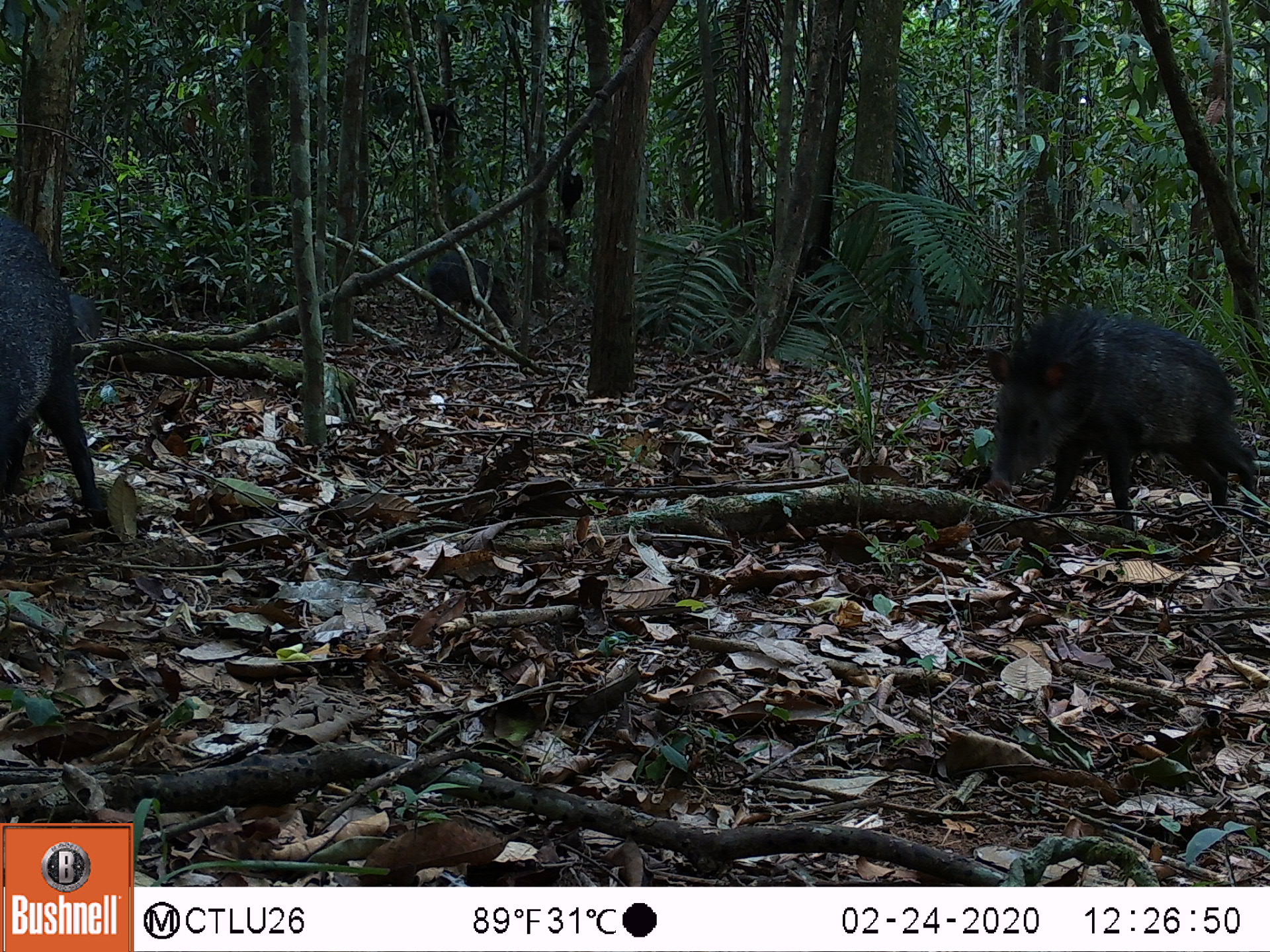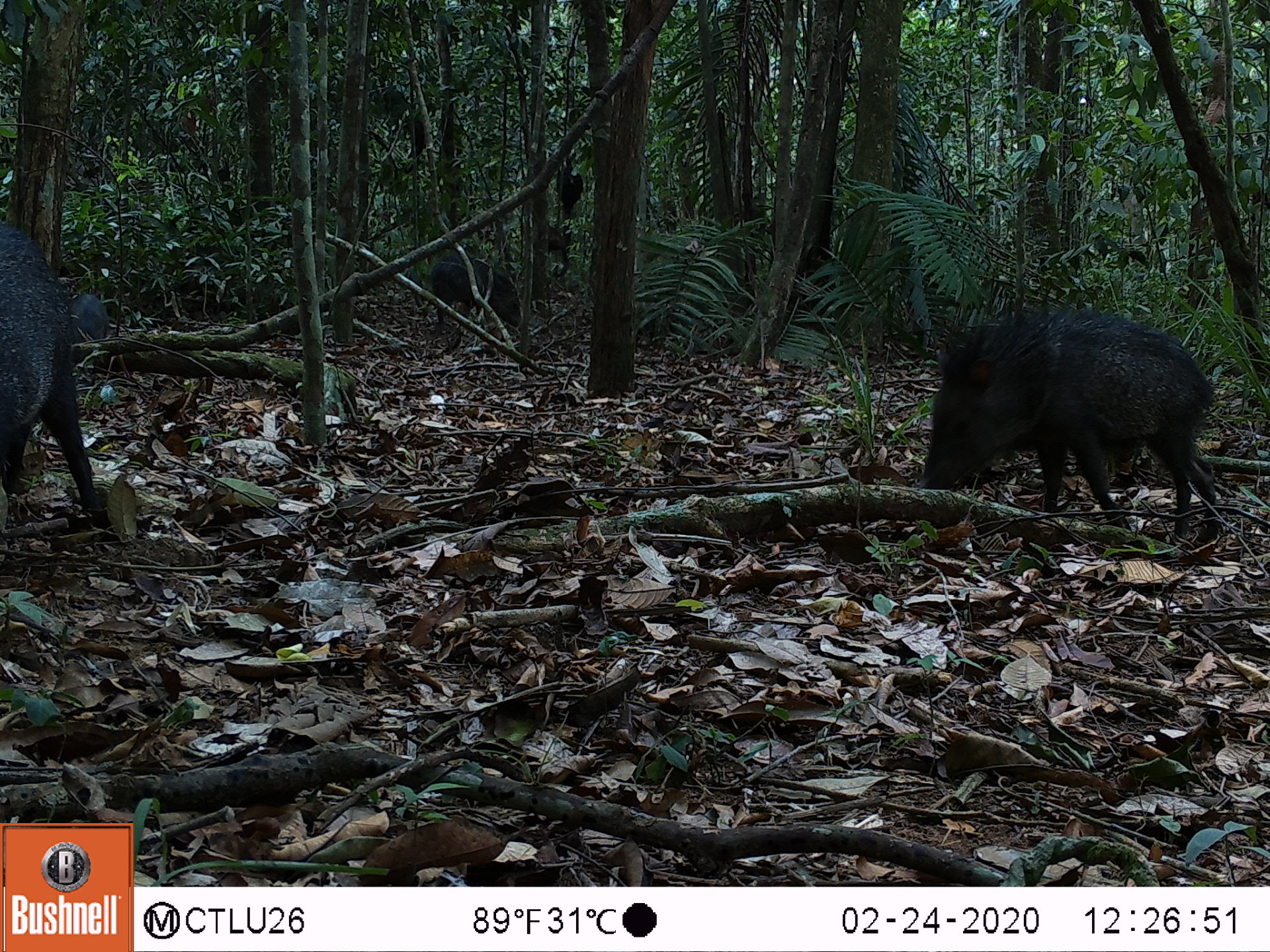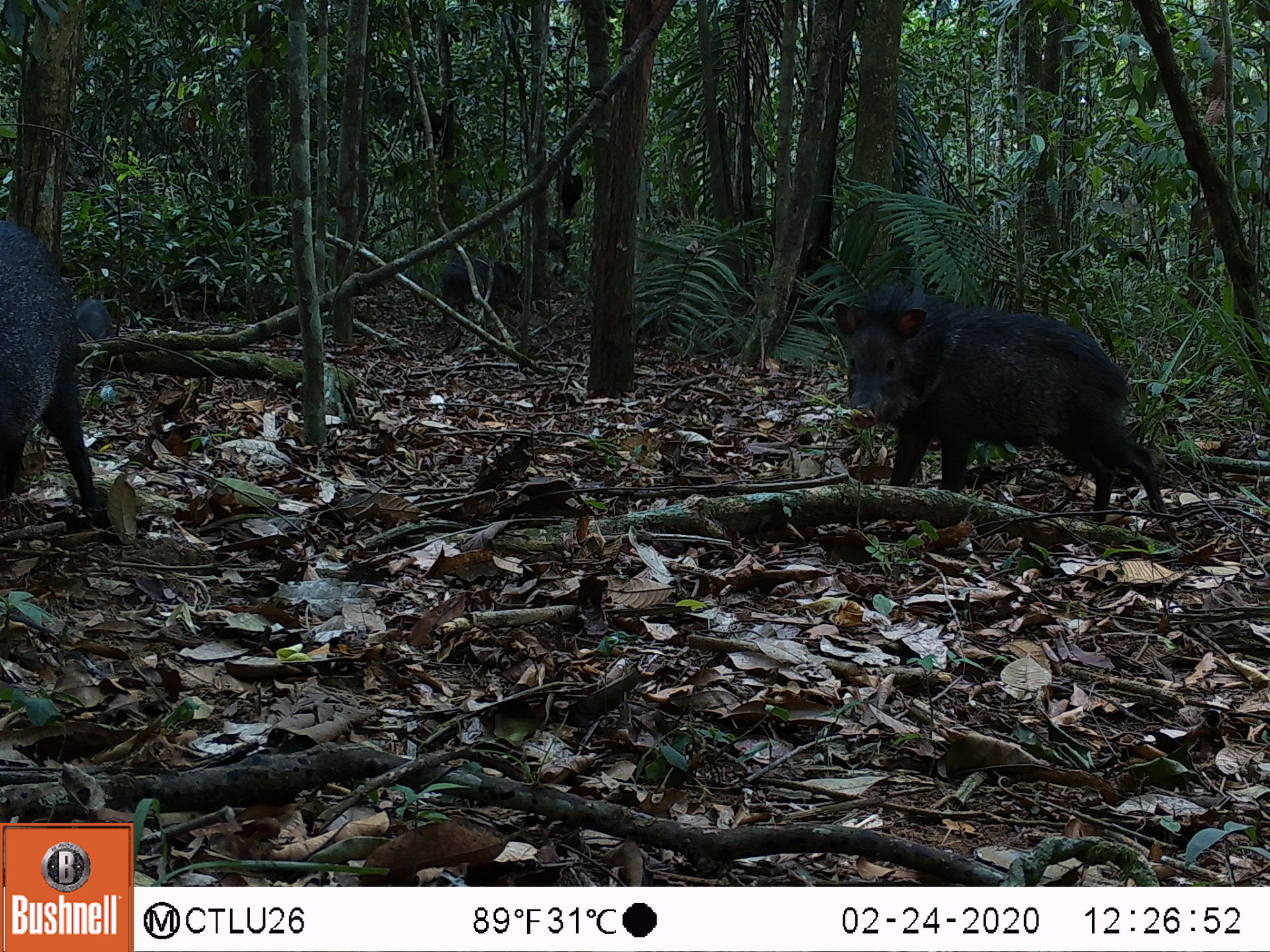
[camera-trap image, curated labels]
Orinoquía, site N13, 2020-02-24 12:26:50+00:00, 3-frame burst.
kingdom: Animalia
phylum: Chordata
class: Mammalia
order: Artiodactyla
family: Tayassuidae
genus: Pecari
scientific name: Pecari tajacu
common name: collared peccary